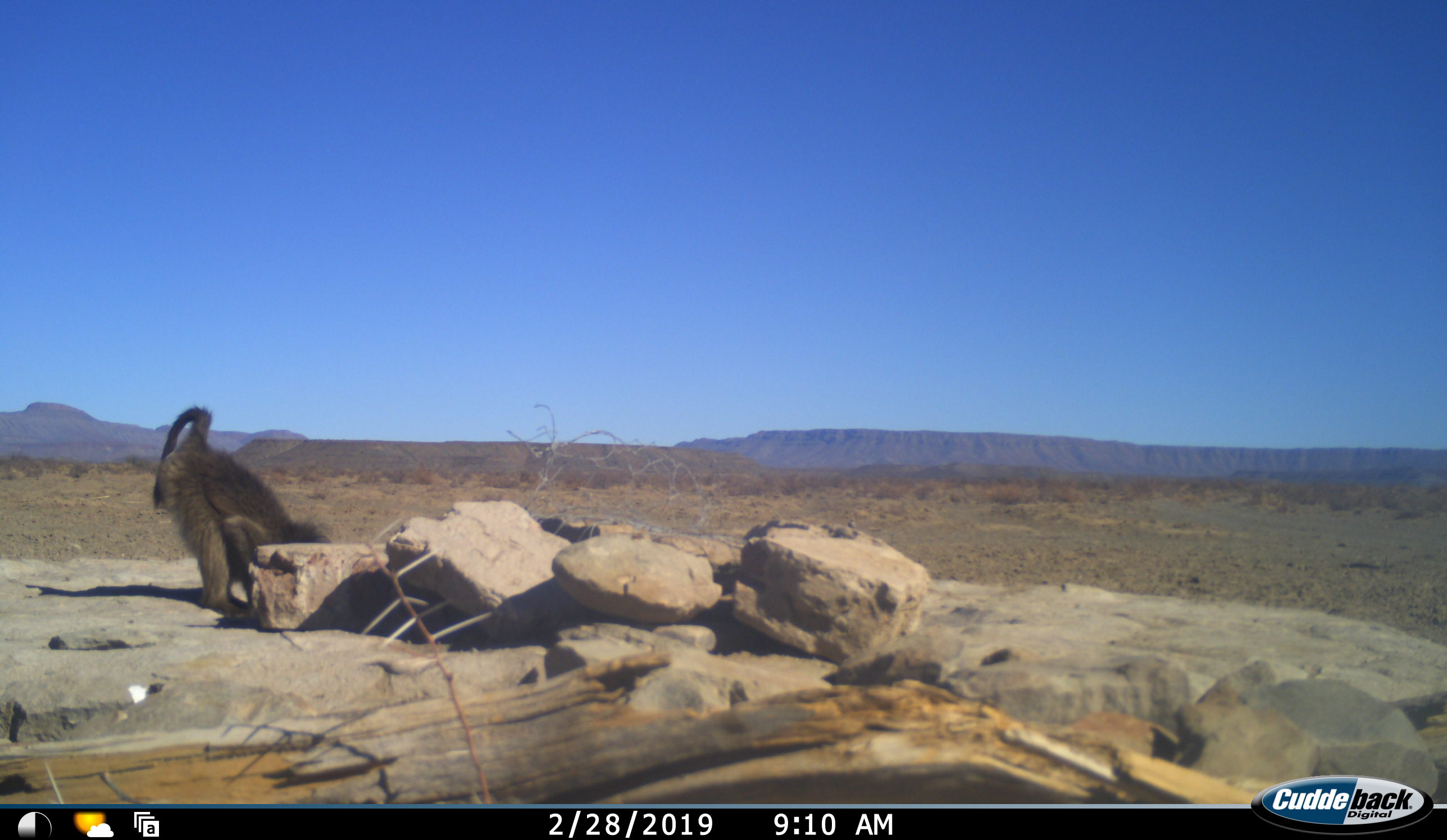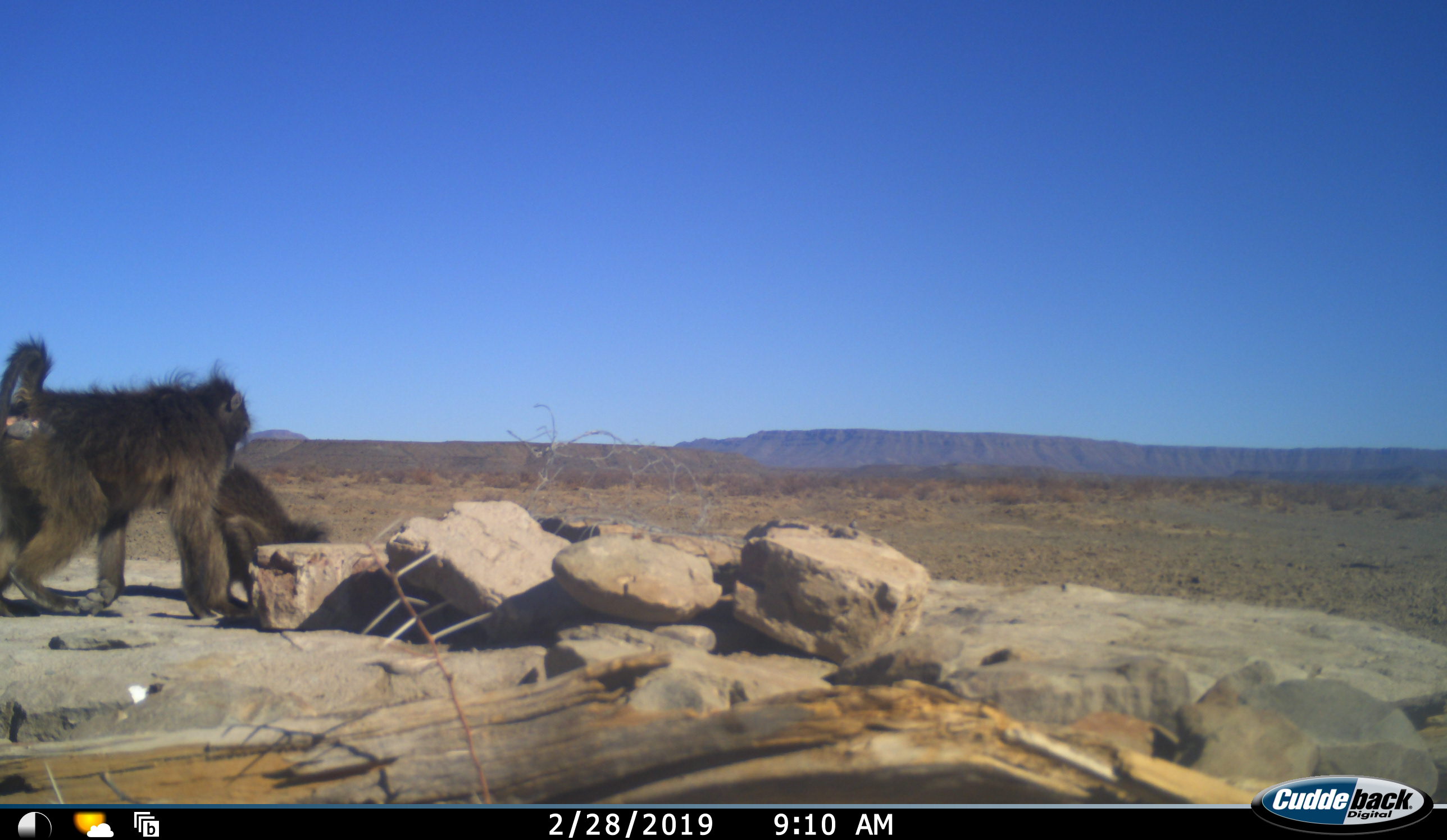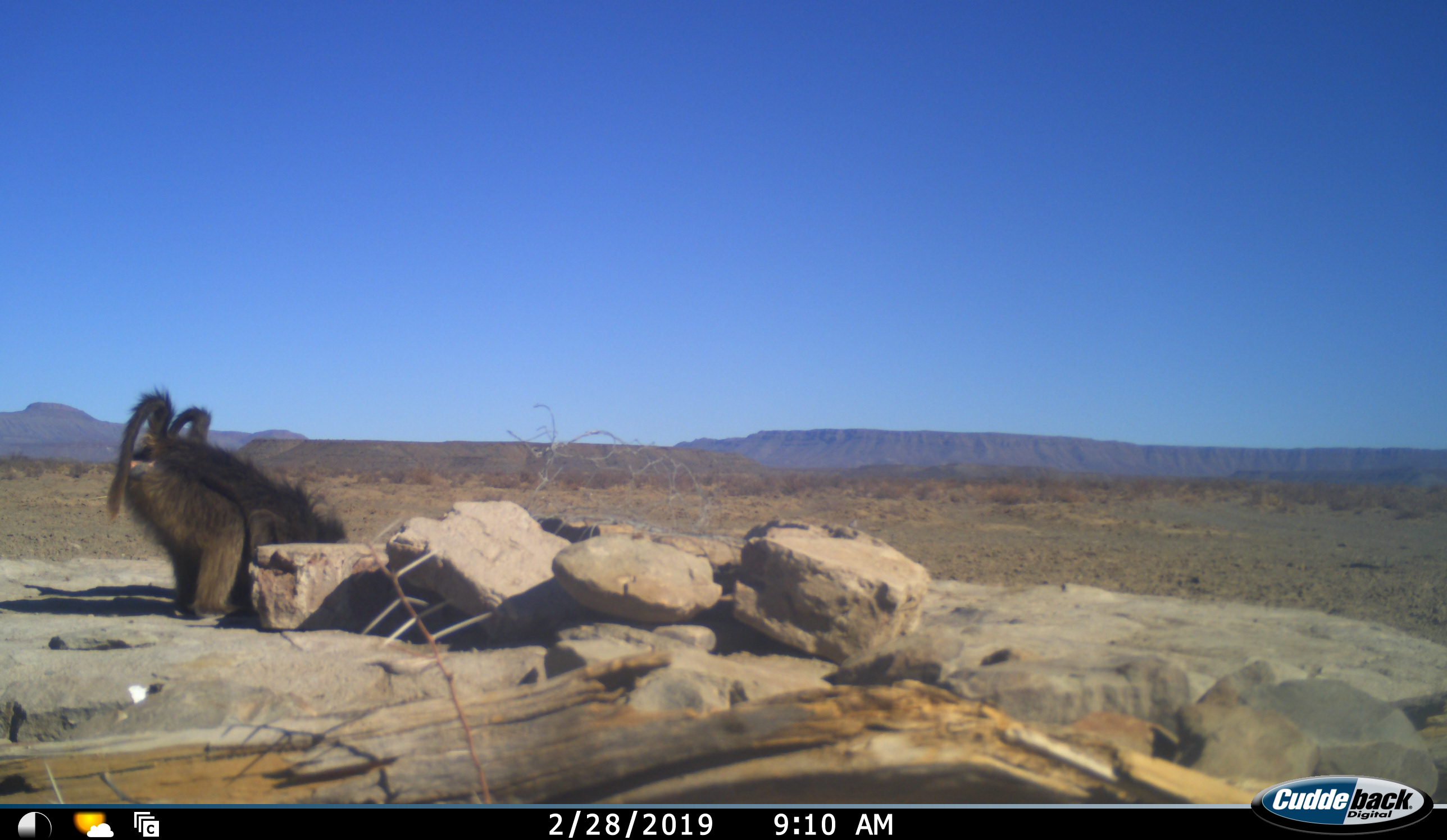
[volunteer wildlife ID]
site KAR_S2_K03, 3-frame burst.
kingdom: Animalia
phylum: Chordata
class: Mammalia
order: Primates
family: Cercopithecidae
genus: Papio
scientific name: Papio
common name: baboon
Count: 2.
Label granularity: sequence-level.